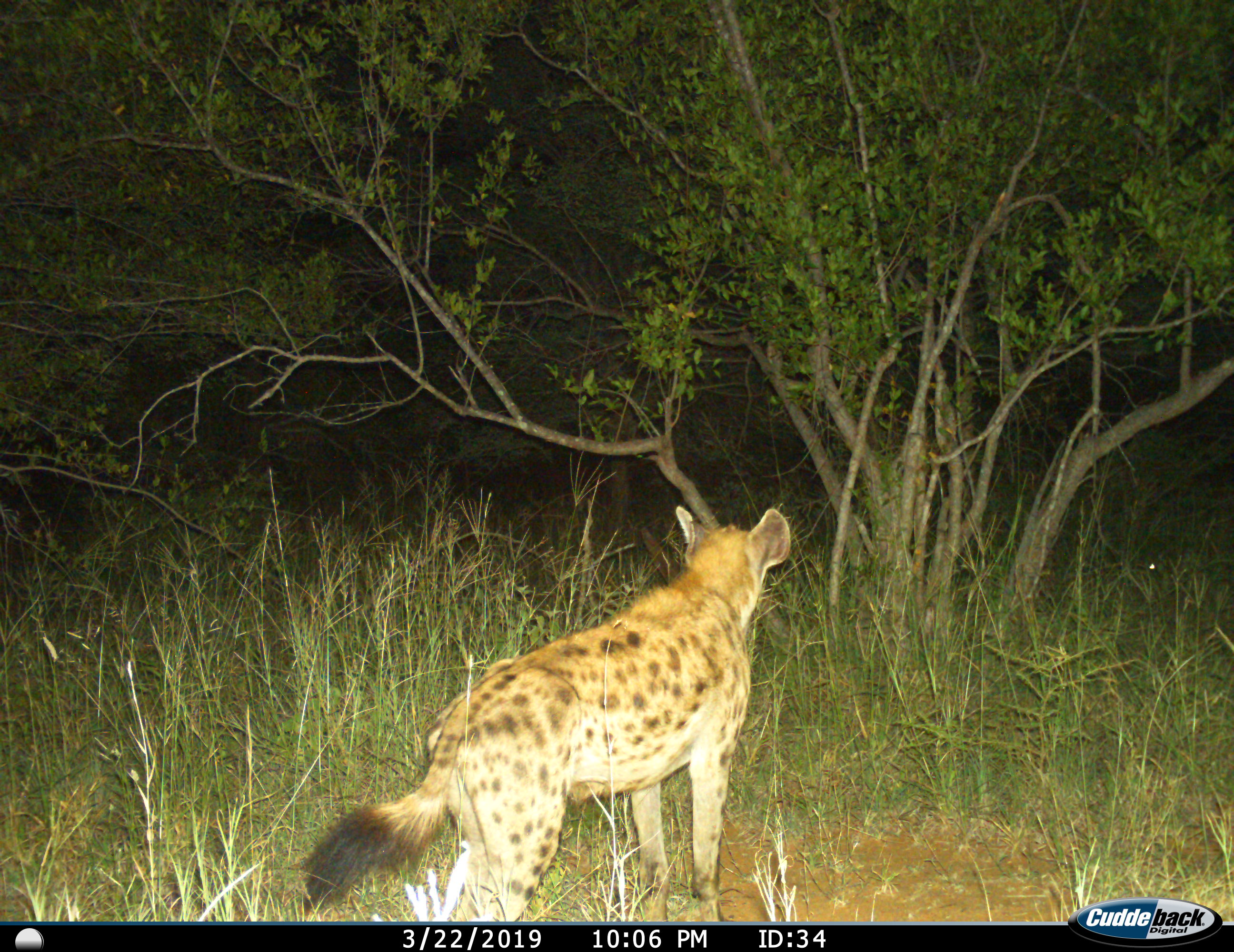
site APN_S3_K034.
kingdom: Animalia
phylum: Chordata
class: Mammalia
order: Carnivora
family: Hyaenidae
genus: Crocuta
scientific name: Crocuta crocuta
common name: spotted hyena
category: hyenaspotted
Hyenaspotted (spotted hyena) (Crocuta crocuta), count 1. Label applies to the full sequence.